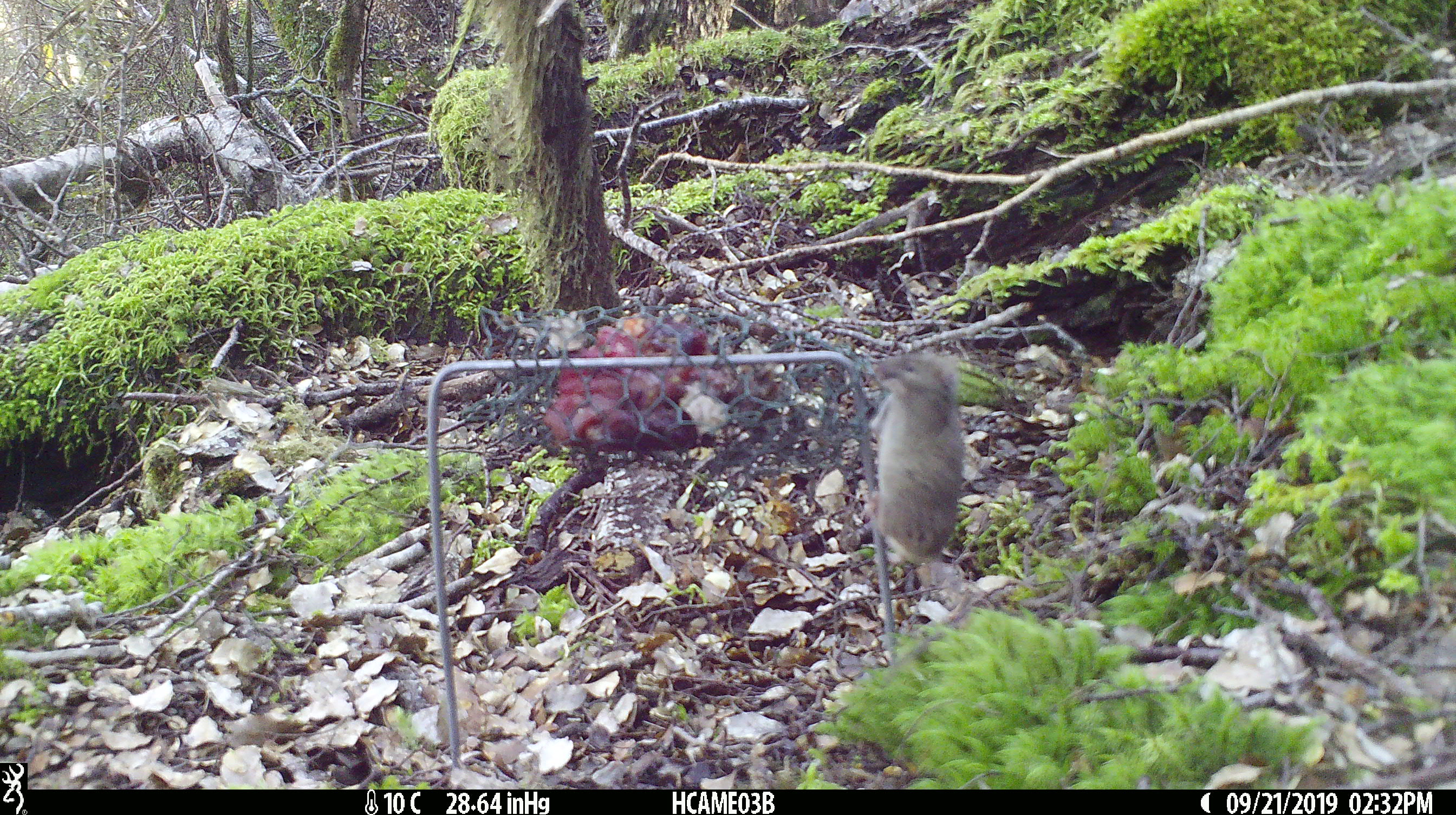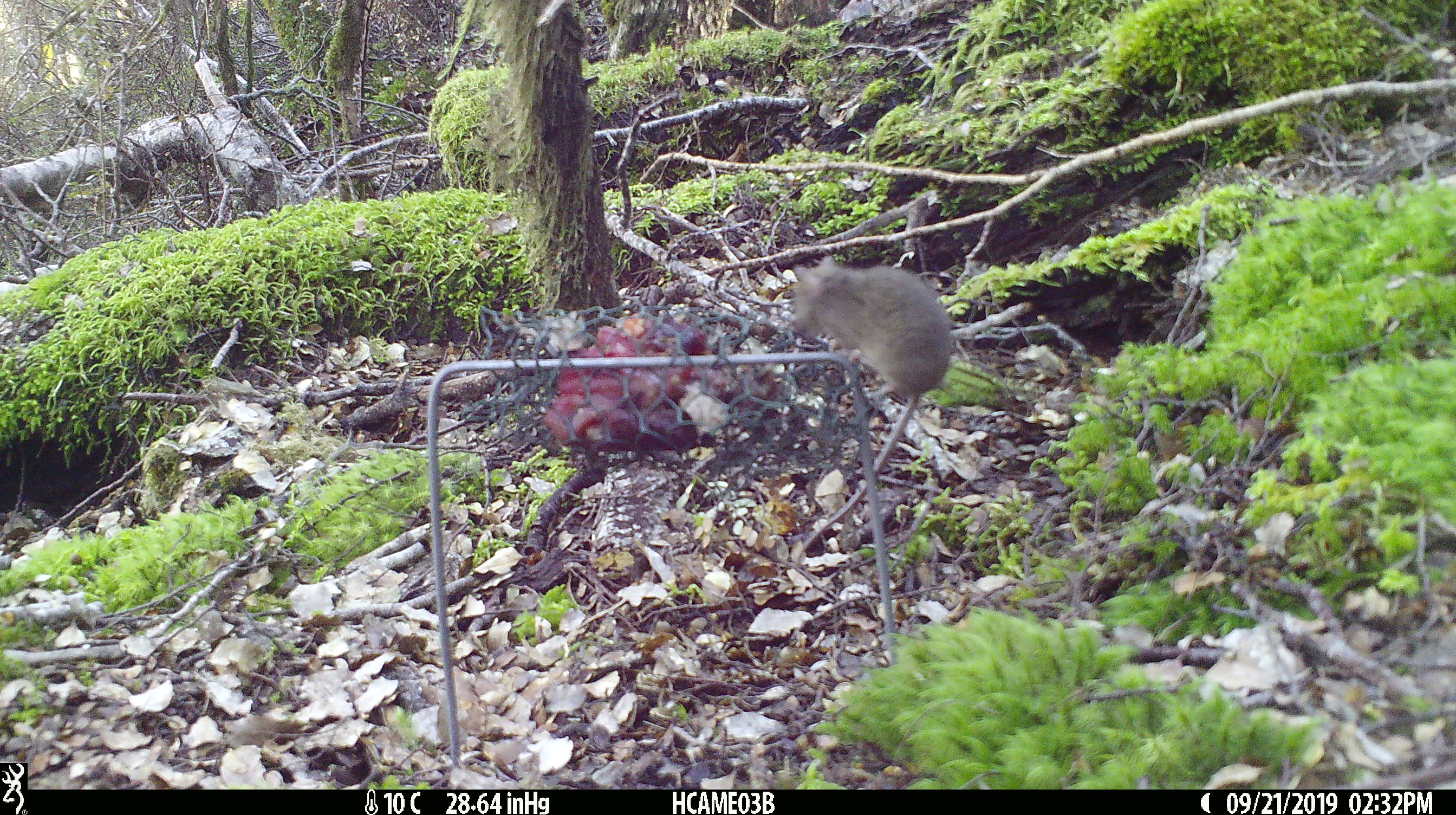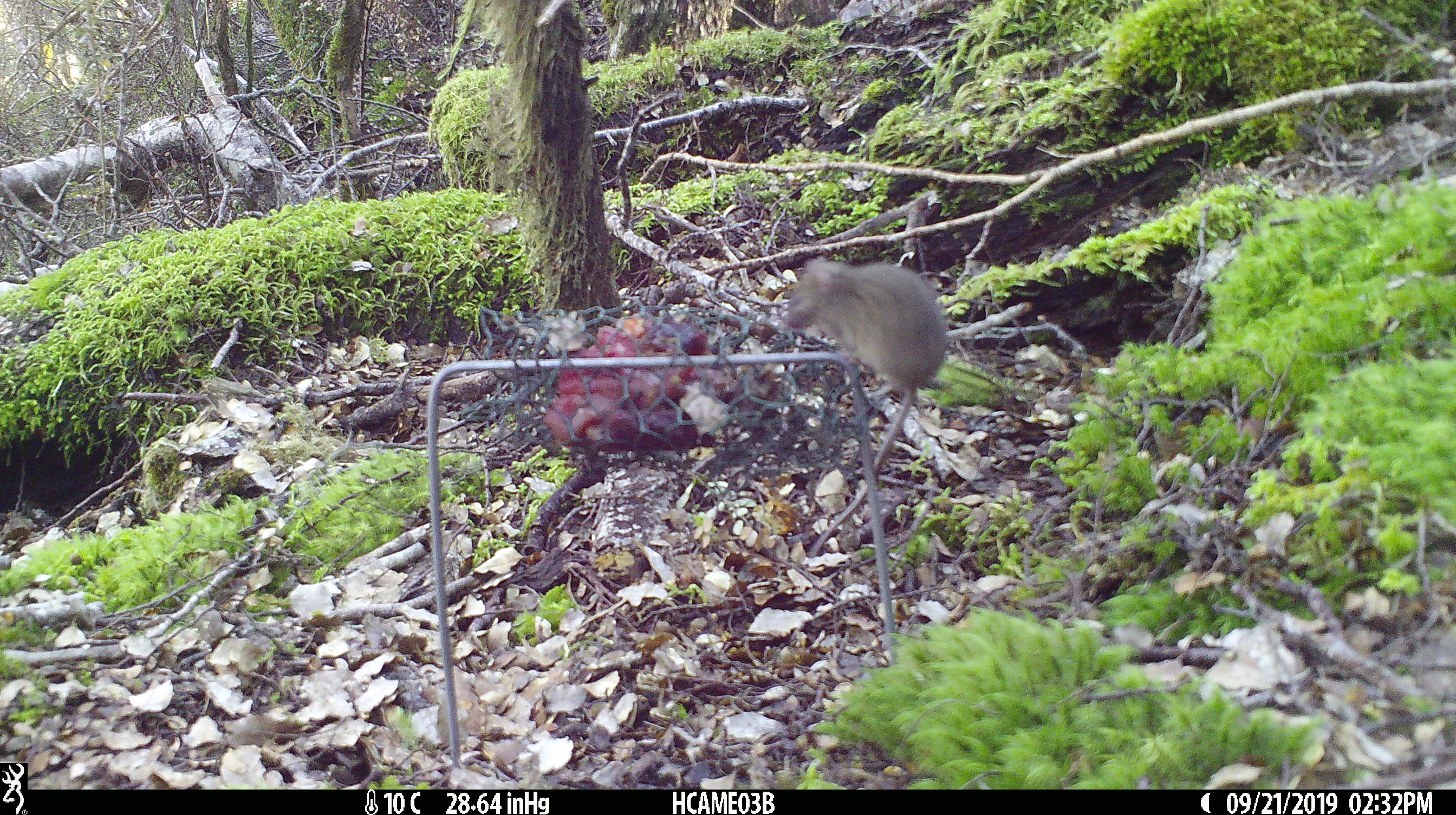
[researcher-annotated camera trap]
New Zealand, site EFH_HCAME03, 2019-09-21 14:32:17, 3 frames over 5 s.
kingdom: Animalia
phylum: Chordata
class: Mammalia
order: Rodentia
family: Muridae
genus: Mus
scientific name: Mus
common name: mouse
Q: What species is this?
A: Mouse (Mus).